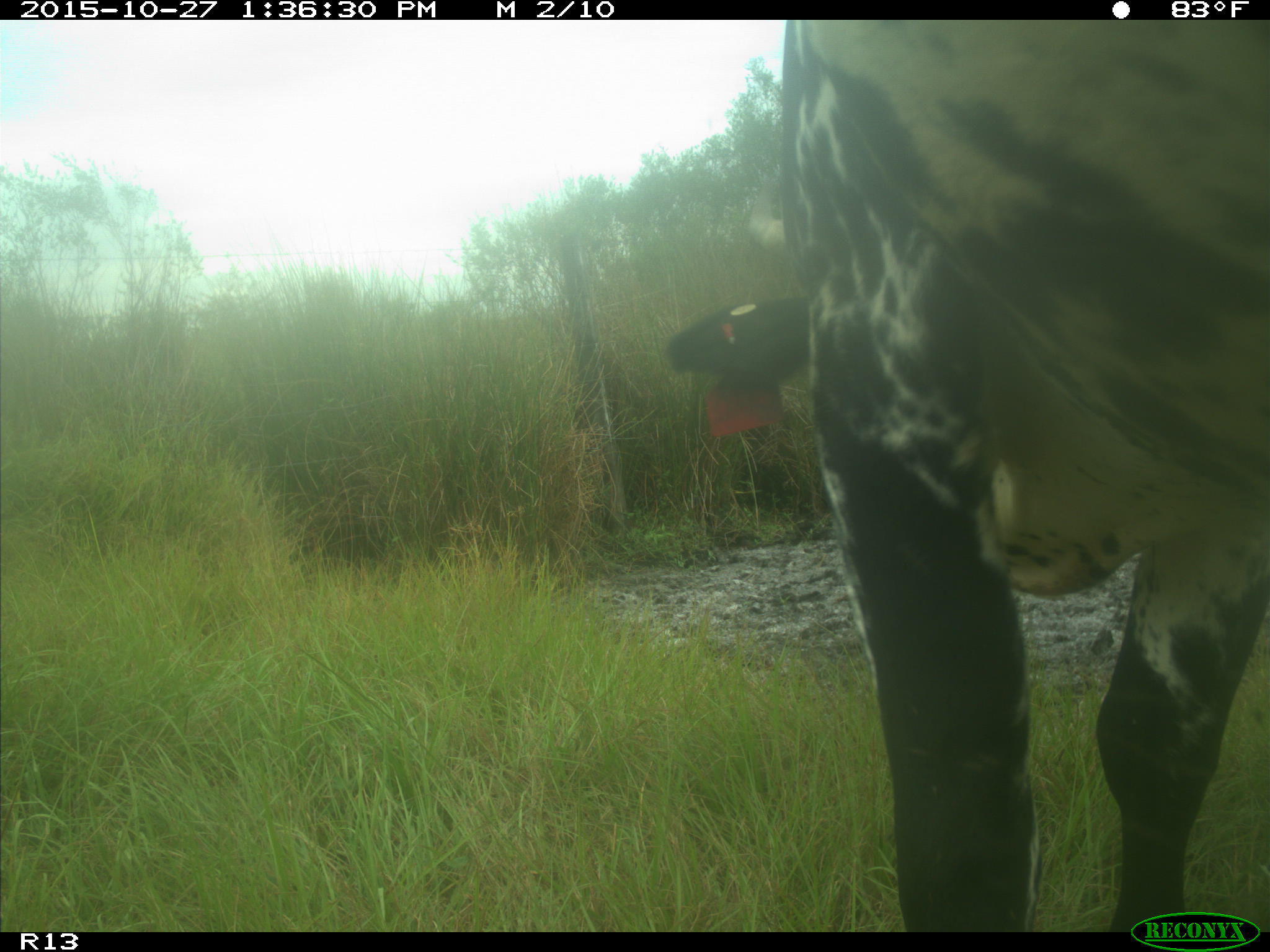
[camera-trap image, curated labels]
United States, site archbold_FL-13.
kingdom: Animalia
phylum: Chordata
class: Mammalia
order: Artiodactyla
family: Bovidae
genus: Bos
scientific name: Bos taurus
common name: domestic cow